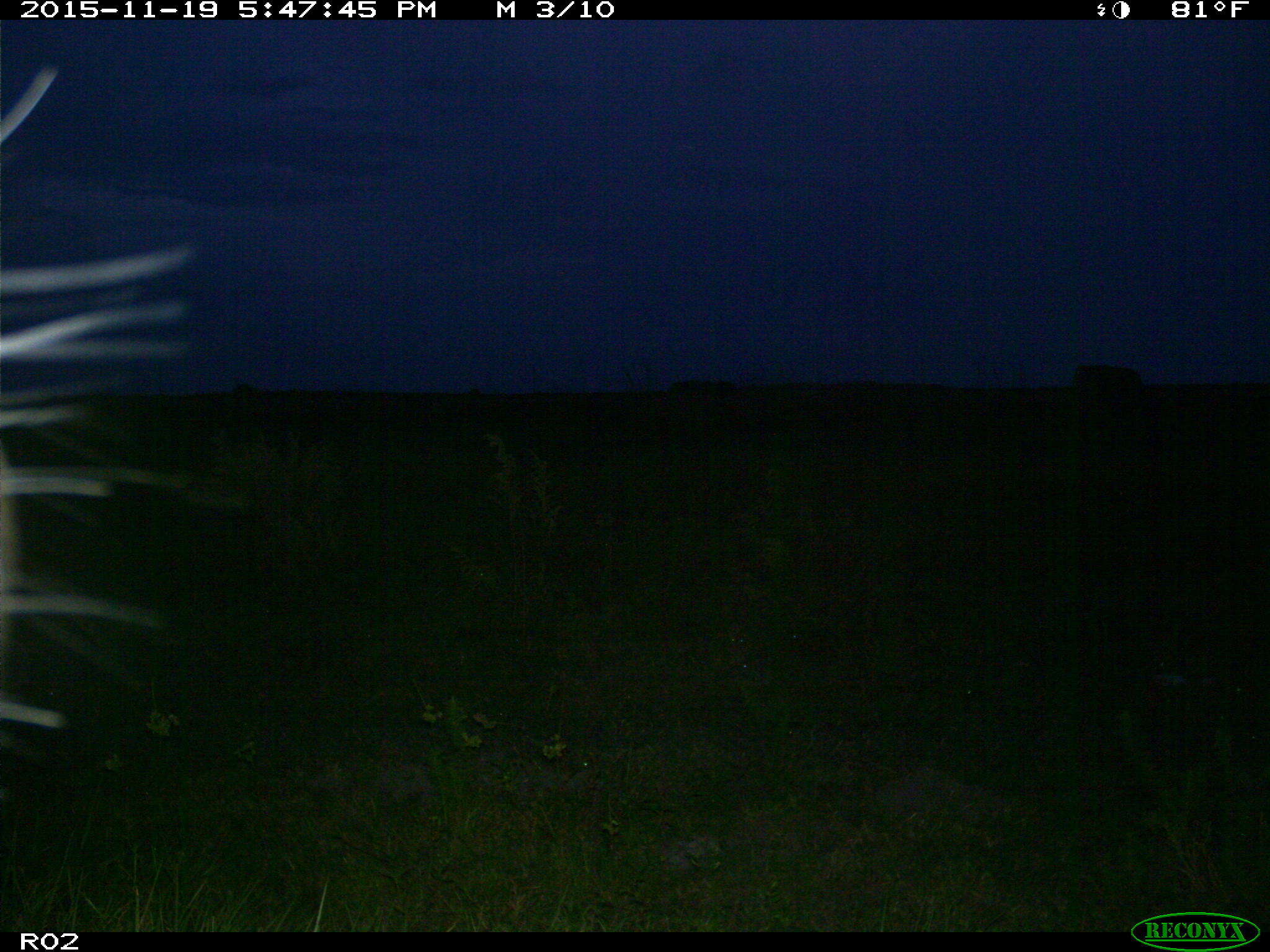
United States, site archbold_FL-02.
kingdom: Animalia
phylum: Chordata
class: Mammalia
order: Artiodactyla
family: Bovidae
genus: Bos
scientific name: Bos taurus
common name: domestic cow